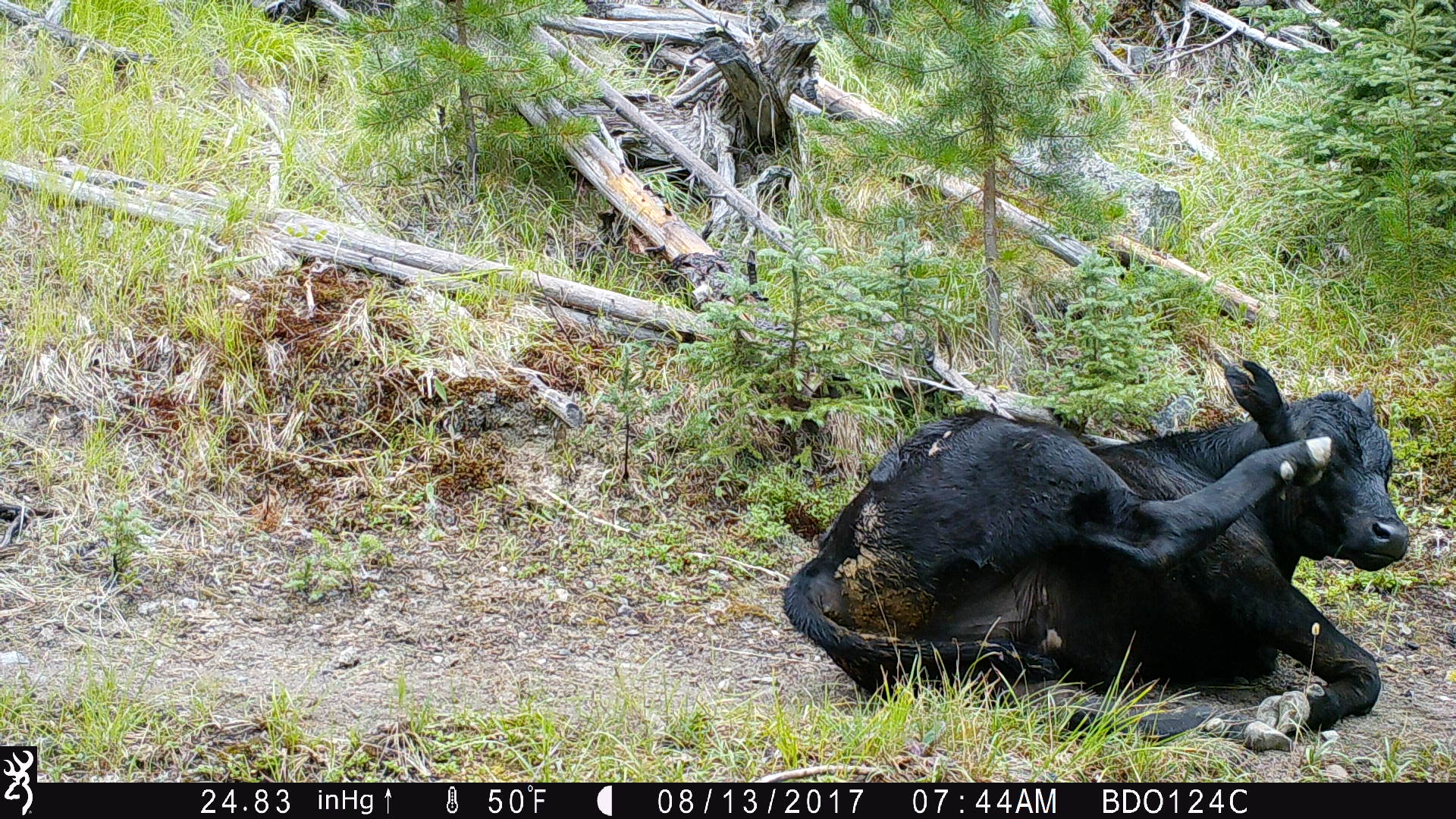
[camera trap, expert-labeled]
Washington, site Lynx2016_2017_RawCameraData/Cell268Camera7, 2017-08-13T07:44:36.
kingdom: Animalia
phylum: Chordata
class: Mammalia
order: Artiodactyla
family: Bovidae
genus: Bos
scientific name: Bos taurus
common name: domestic cattle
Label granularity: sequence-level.